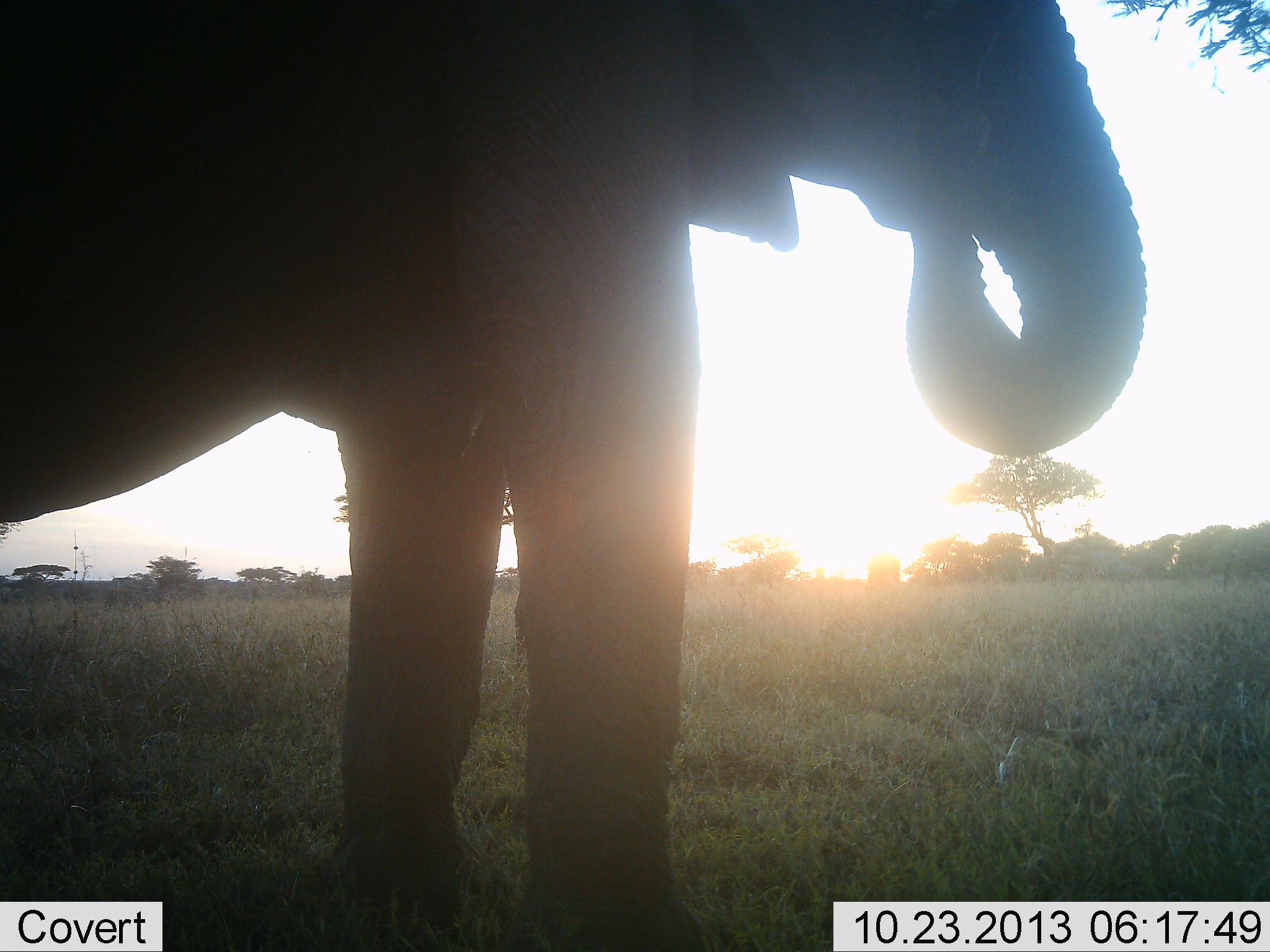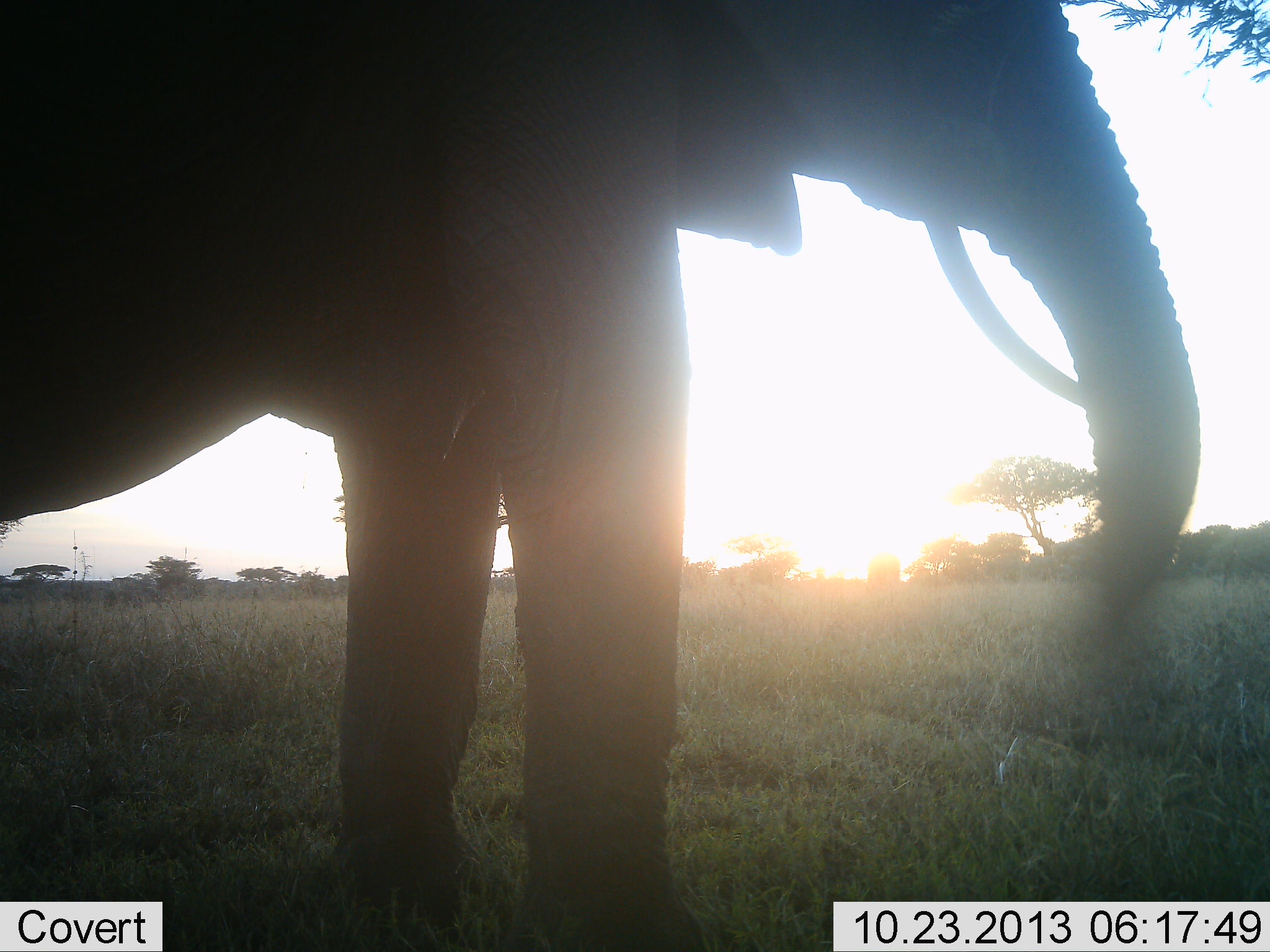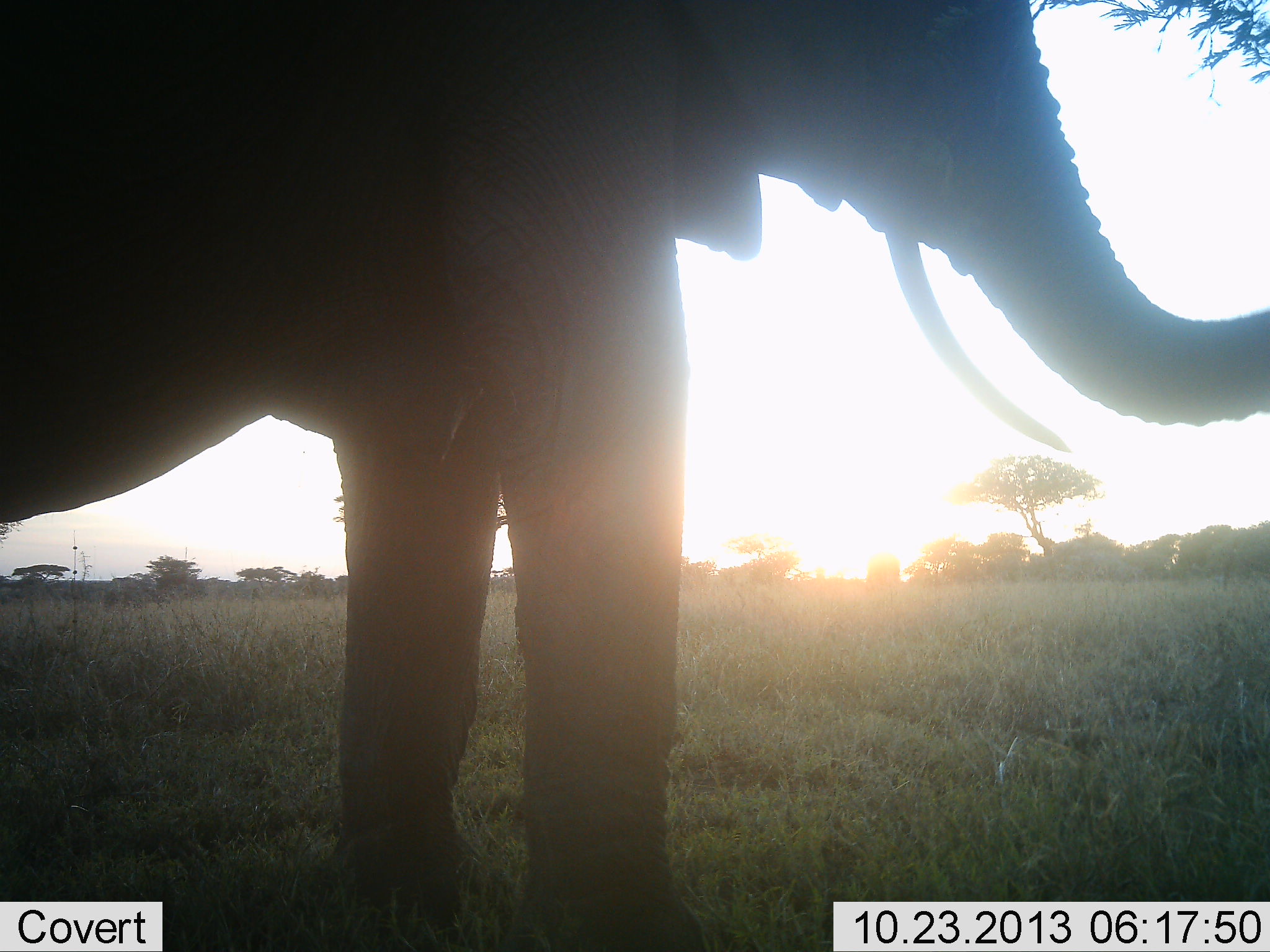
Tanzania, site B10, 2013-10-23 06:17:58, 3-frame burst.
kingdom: Animalia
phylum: Chordata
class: Mammalia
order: Proboscidea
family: Elephantidae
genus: Loxodonta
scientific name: Loxodonta africana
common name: african bush elephant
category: elephant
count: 1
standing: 70%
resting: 4%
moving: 7%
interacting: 4%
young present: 0%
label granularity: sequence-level